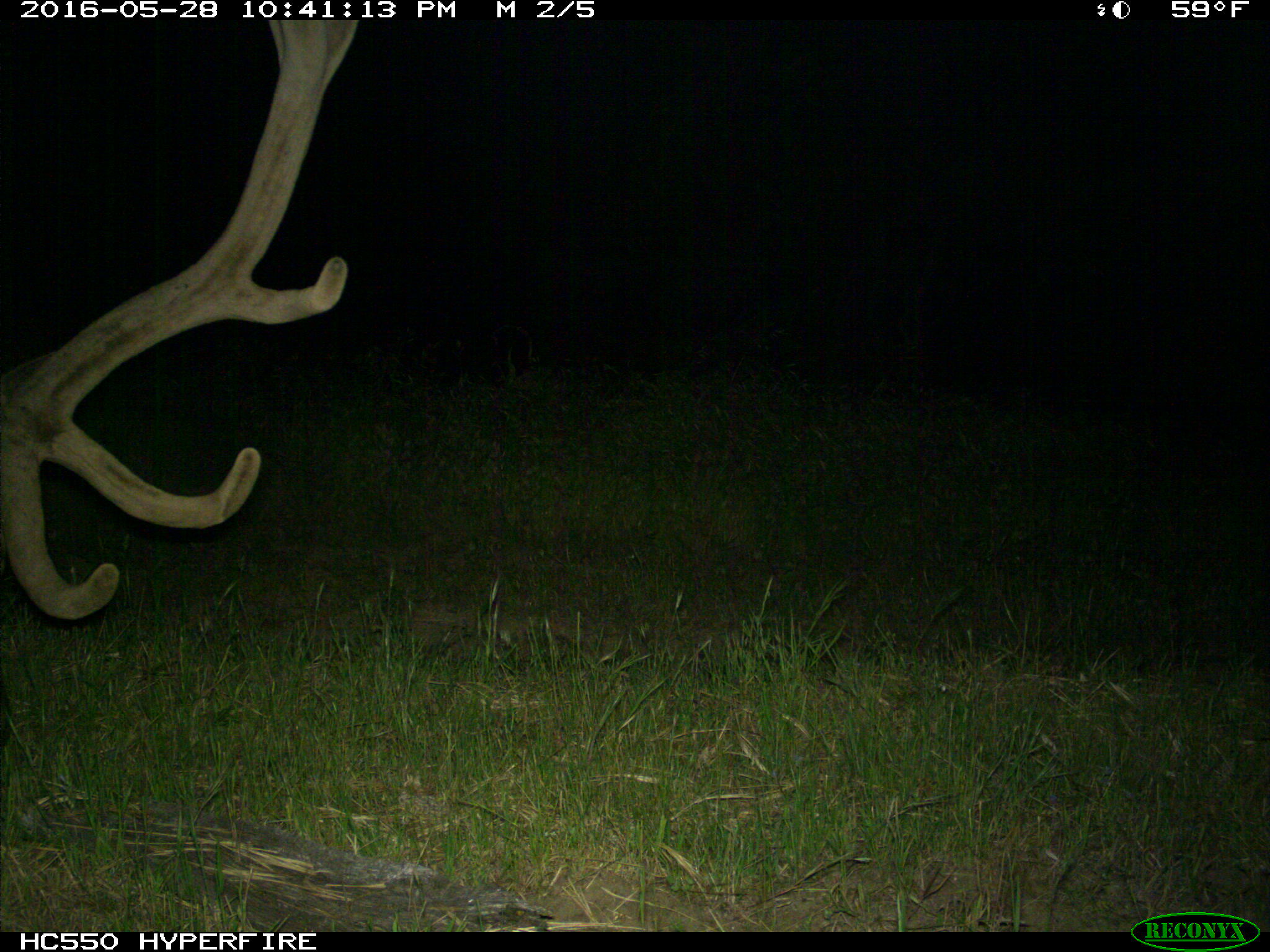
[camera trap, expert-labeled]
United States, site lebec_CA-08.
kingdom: Animalia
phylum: Chordata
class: Mammalia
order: Artiodactyla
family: Cervidae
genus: Cervus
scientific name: Cervus canadensis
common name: elk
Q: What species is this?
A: Cervus canadensis (elk).